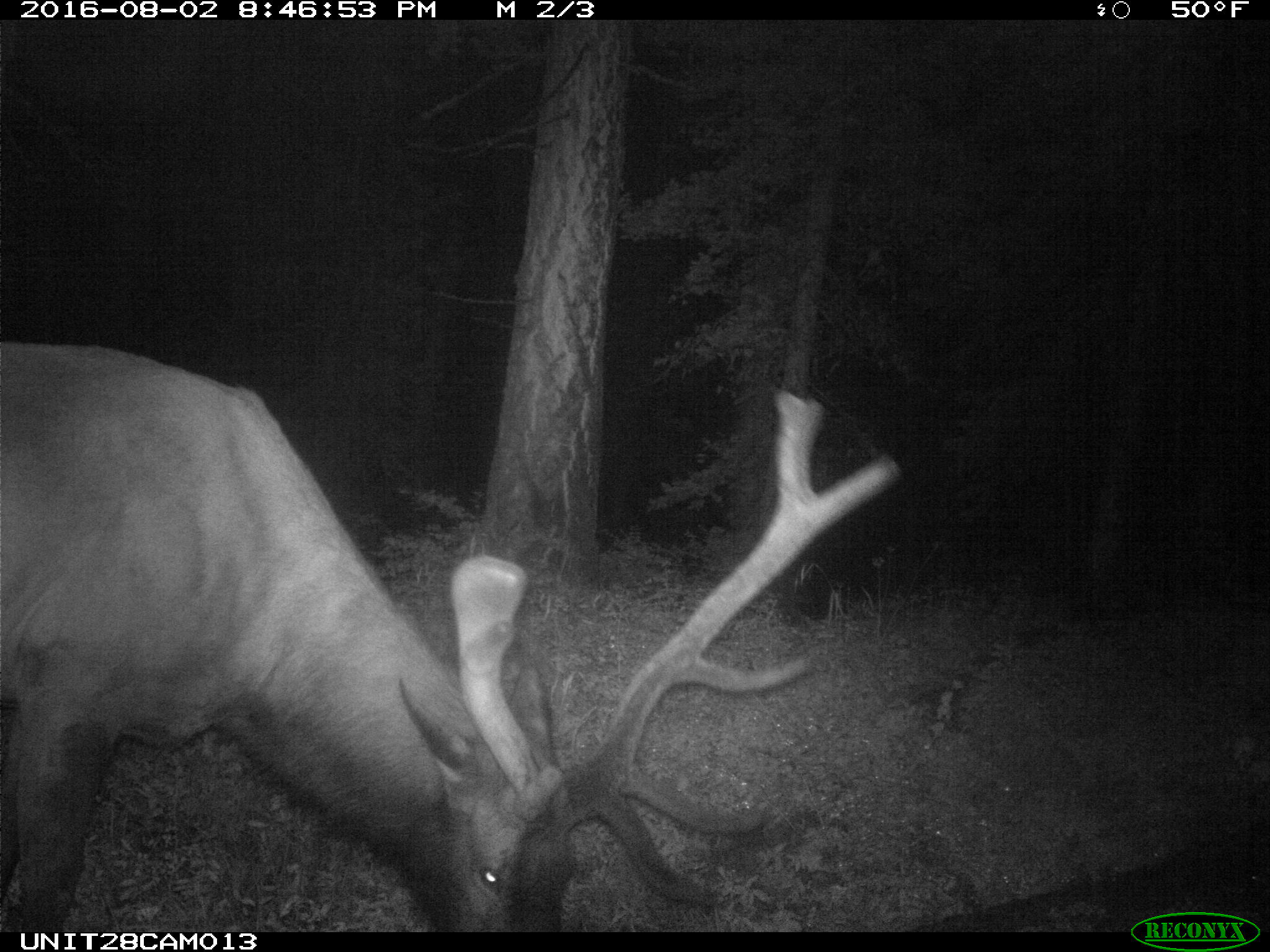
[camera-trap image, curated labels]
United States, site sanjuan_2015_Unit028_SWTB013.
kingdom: Animalia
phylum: Chordata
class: Mammalia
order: Artiodactyla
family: Cervidae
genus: Cervus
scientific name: Cervus elaphus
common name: red deer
Cervus elaphus (red deer).